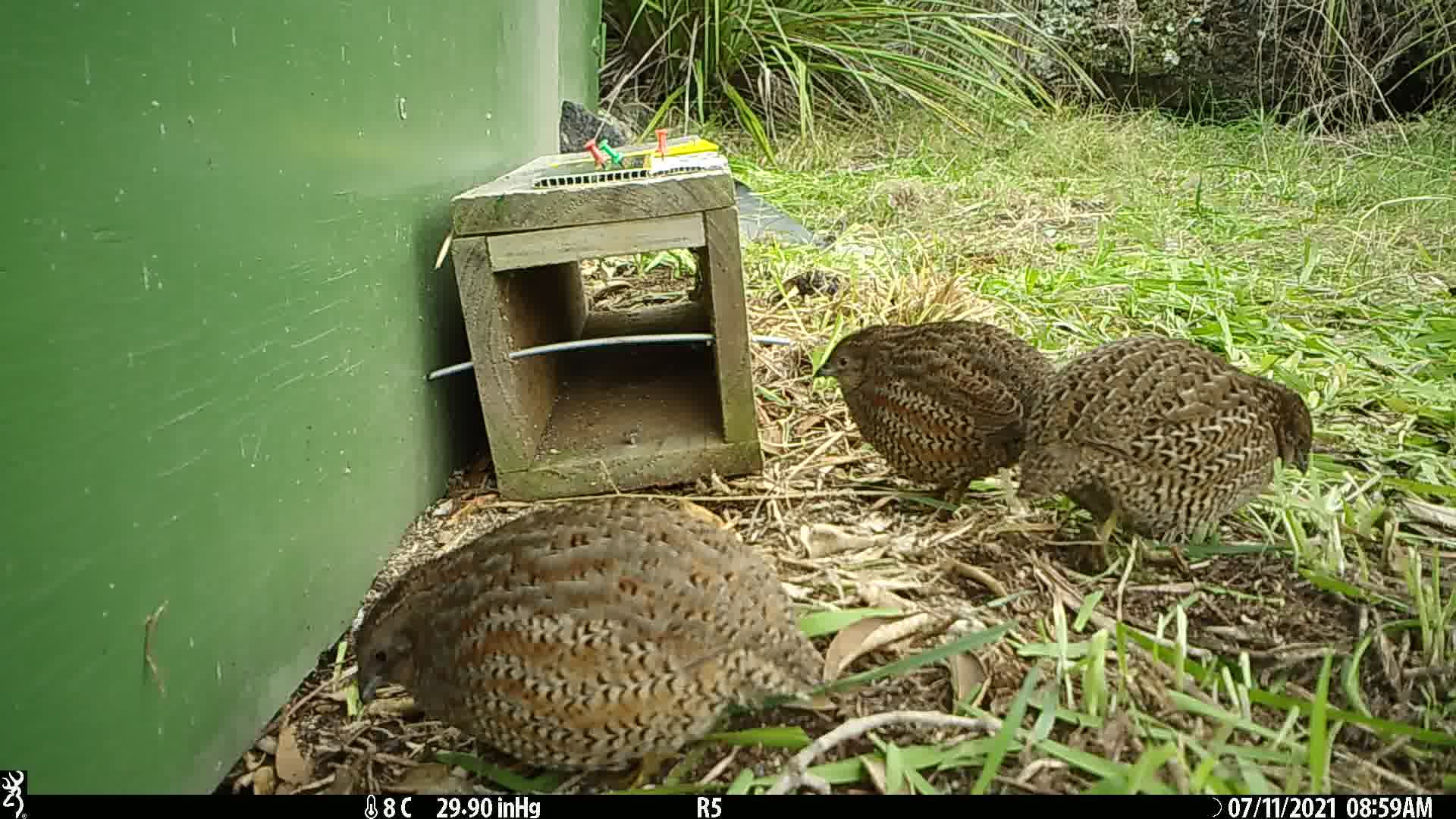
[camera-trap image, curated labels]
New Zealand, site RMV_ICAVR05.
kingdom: Animalia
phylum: Chordata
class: Aves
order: Galliformes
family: Phasianidae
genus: Synoicus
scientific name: Synoicus ypsilophorus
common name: brown quail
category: quail brown